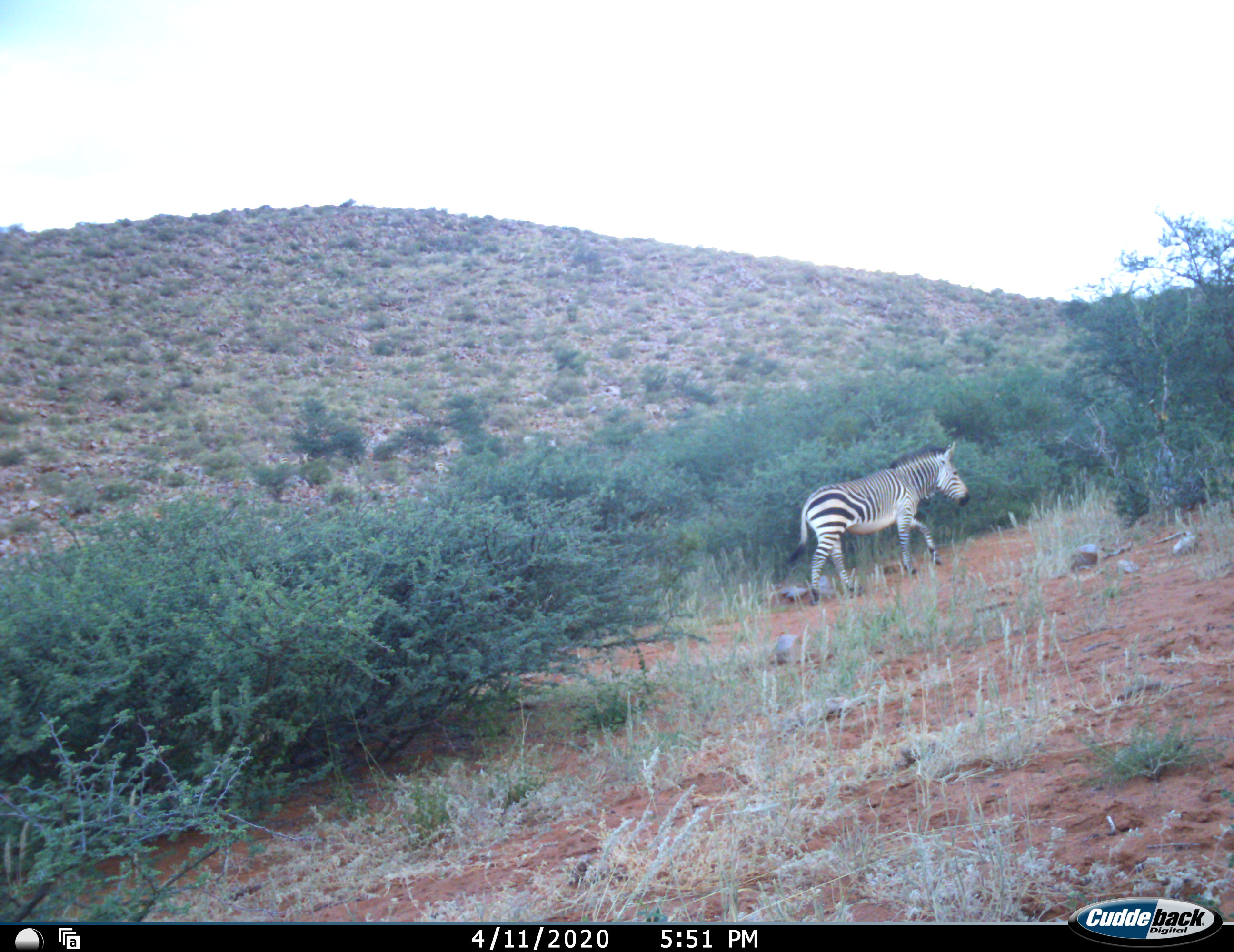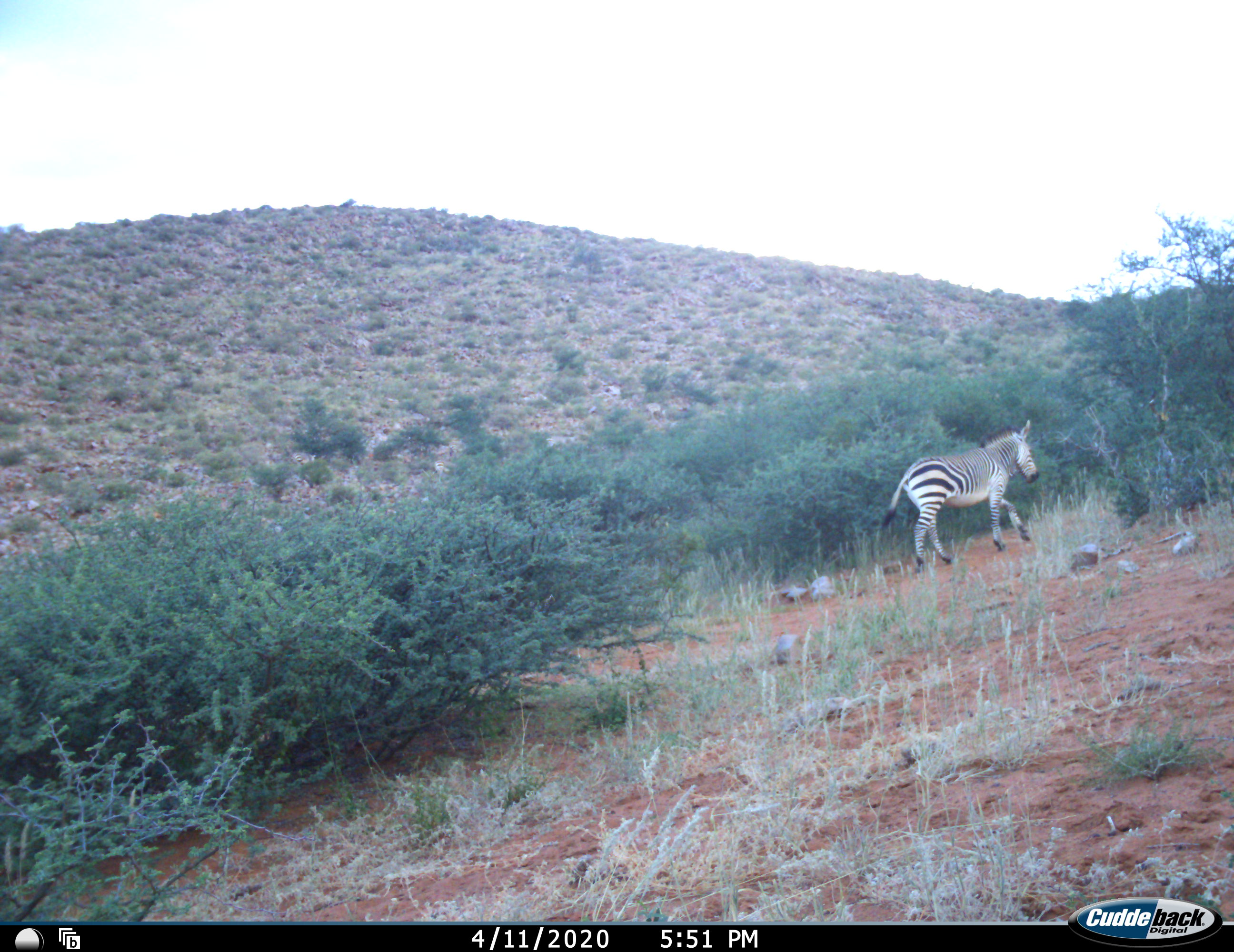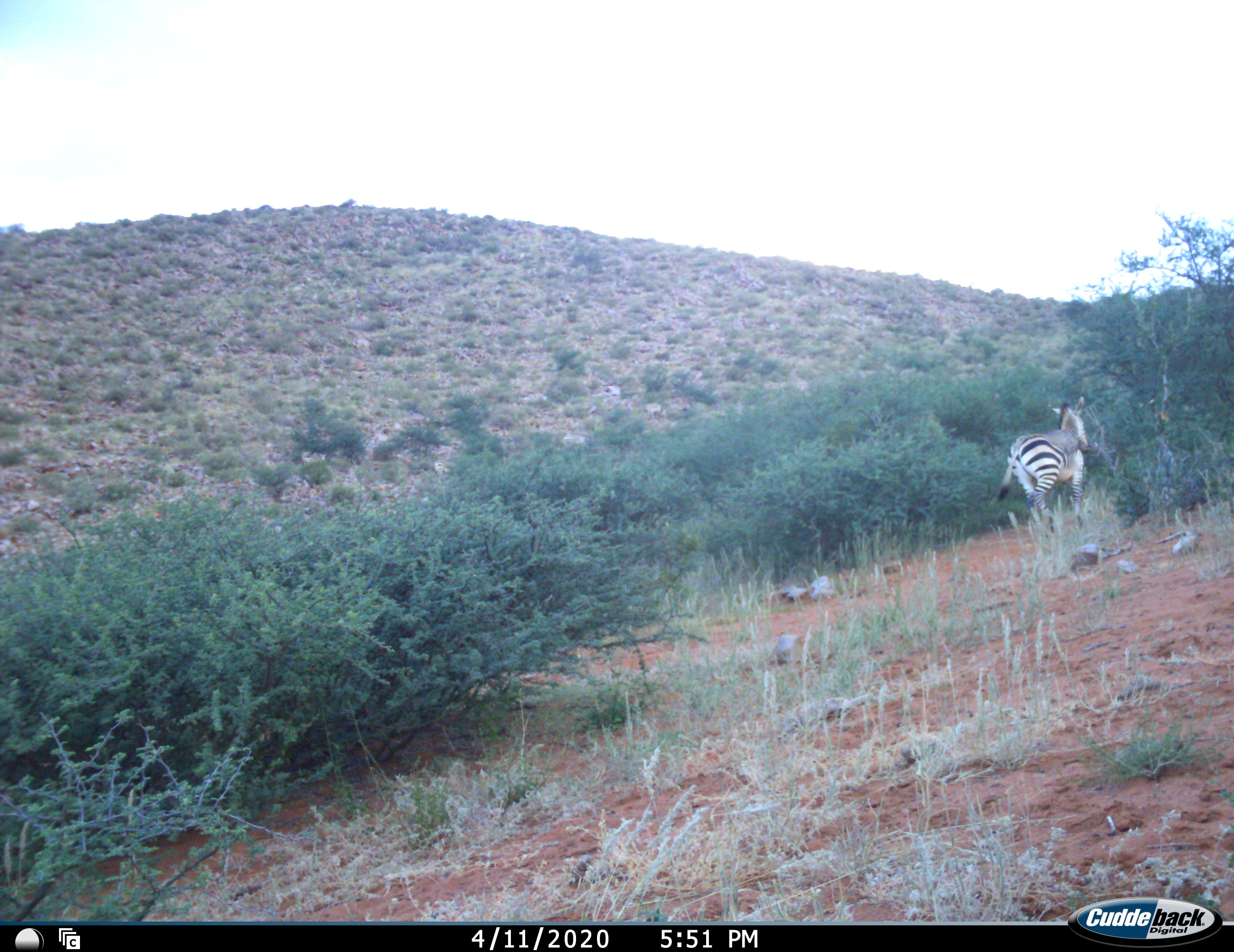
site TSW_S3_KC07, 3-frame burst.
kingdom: Animalia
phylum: Chordata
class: Mammalia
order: Perissodactyla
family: Equidae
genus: Equus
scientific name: Equus zebra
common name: mountain zebra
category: zebramountain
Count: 5.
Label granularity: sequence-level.